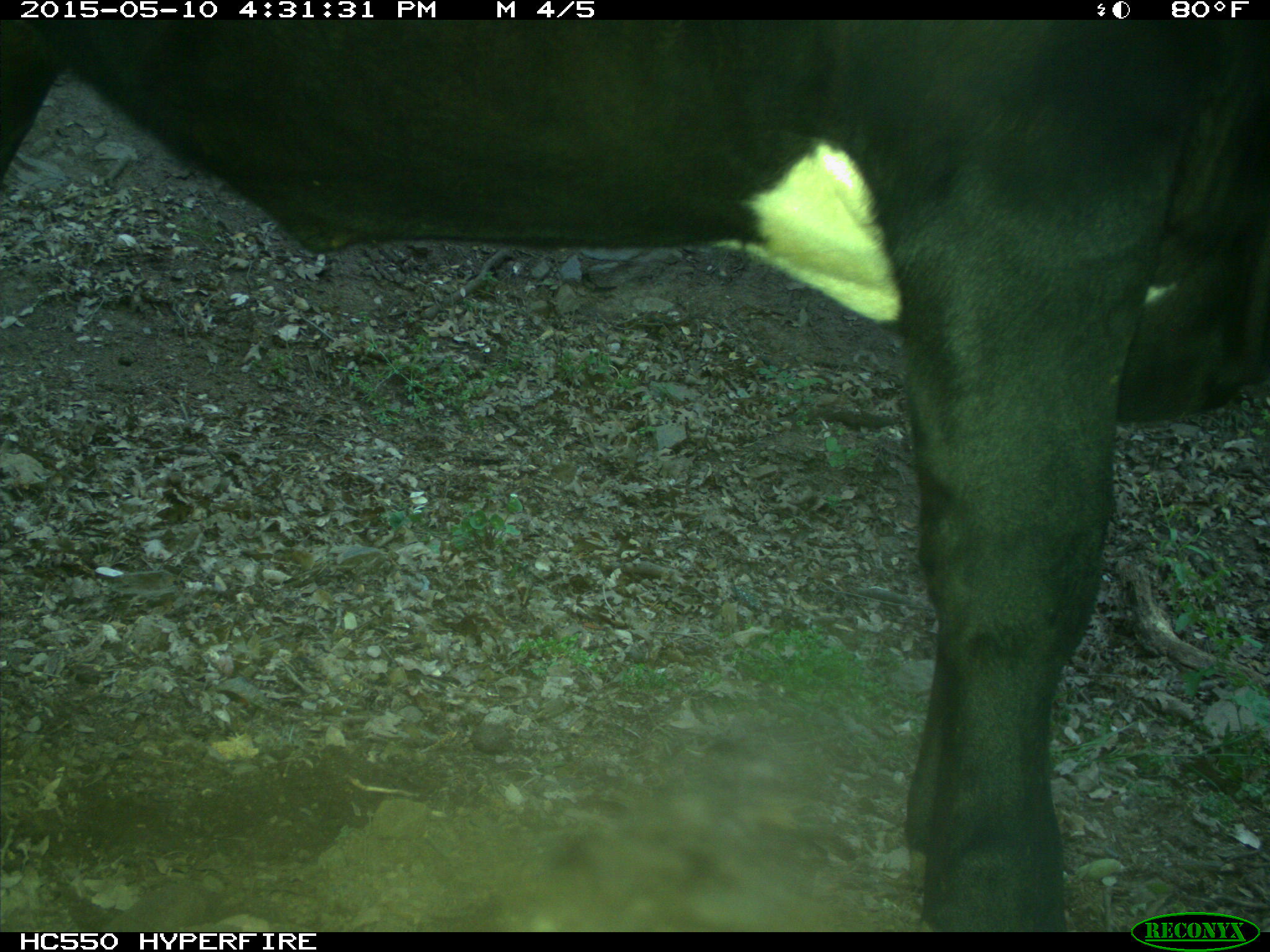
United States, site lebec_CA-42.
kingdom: Animalia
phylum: Chordata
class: Mammalia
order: Artiodactyla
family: Bovidae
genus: Bos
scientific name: Bos taurus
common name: domestic cow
Bos taurus (domestic cow).